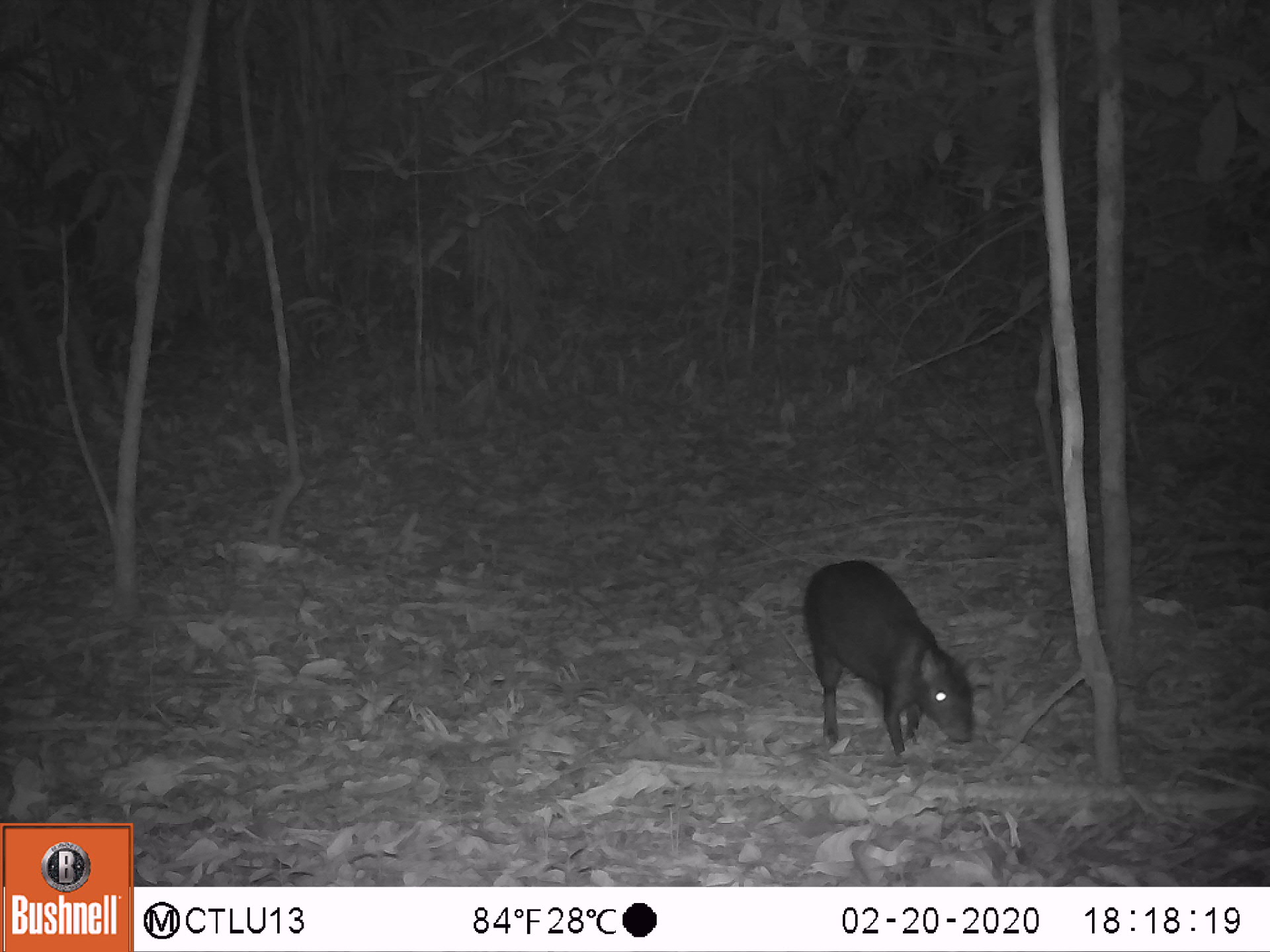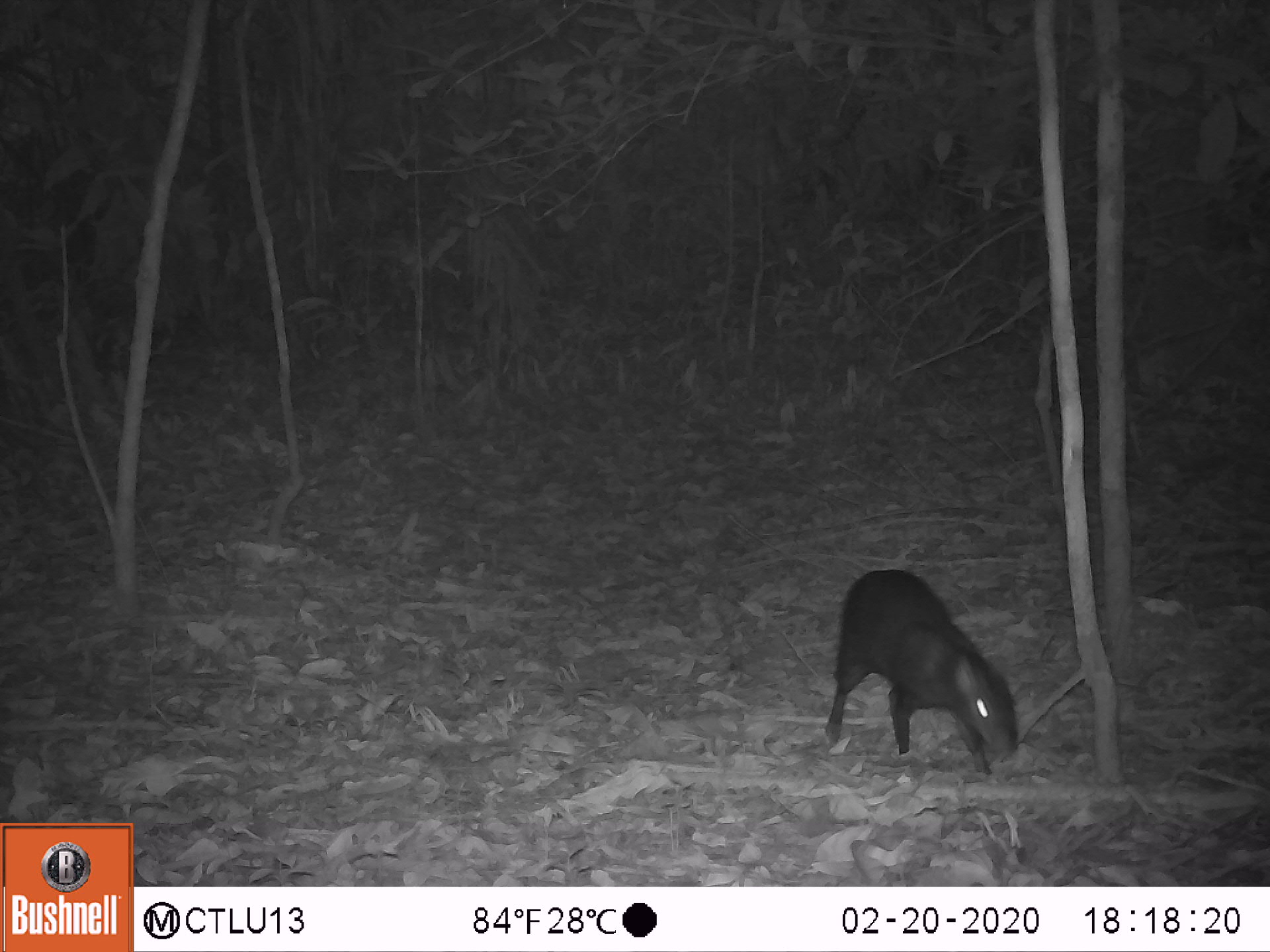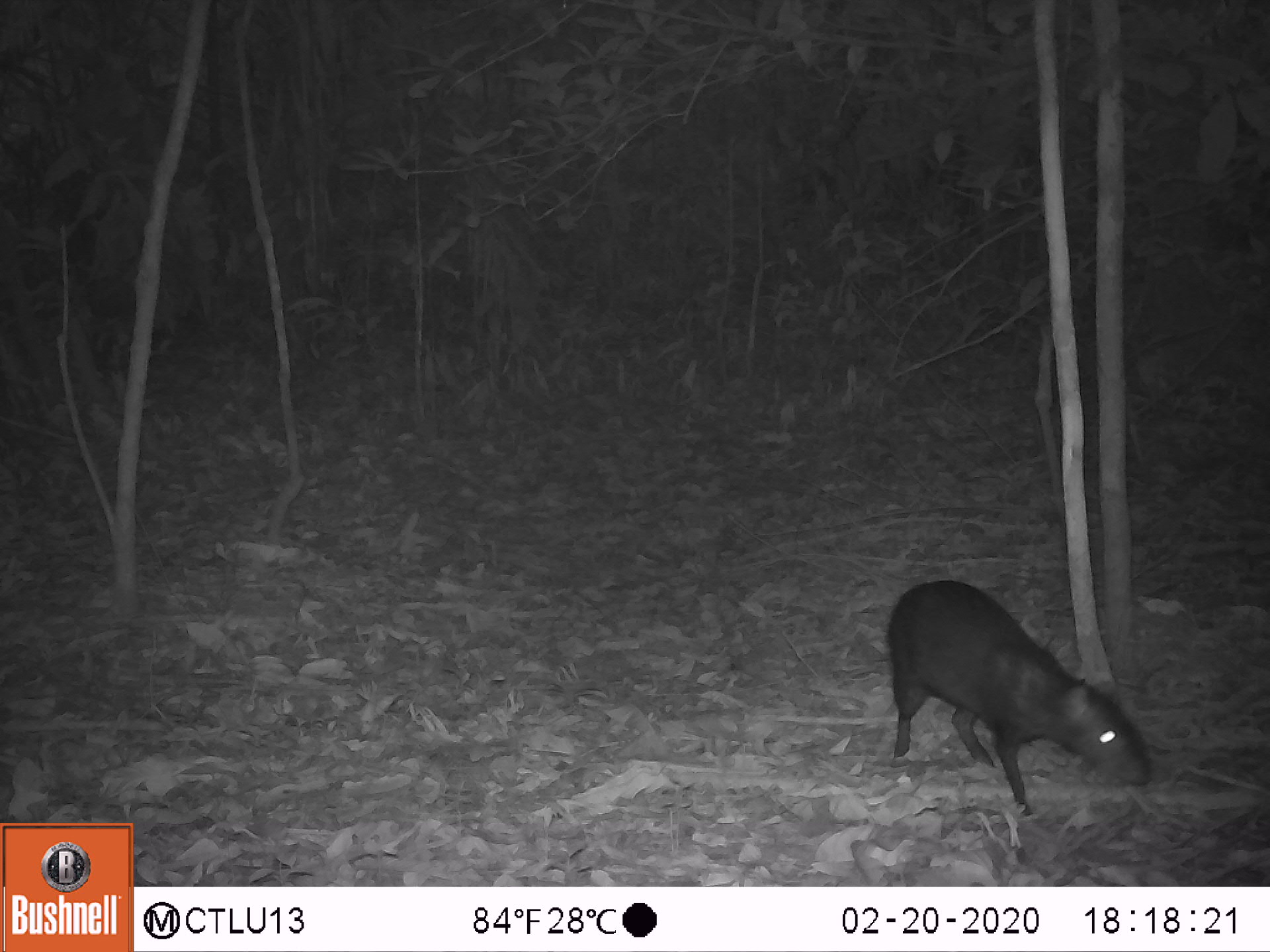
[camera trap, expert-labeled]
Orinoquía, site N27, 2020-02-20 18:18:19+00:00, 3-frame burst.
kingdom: Animalia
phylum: Chordata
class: Mammalia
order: Rodentia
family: Dasyproctidae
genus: Dasyprocta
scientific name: Dasyprocta fuliginosa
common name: black agouti